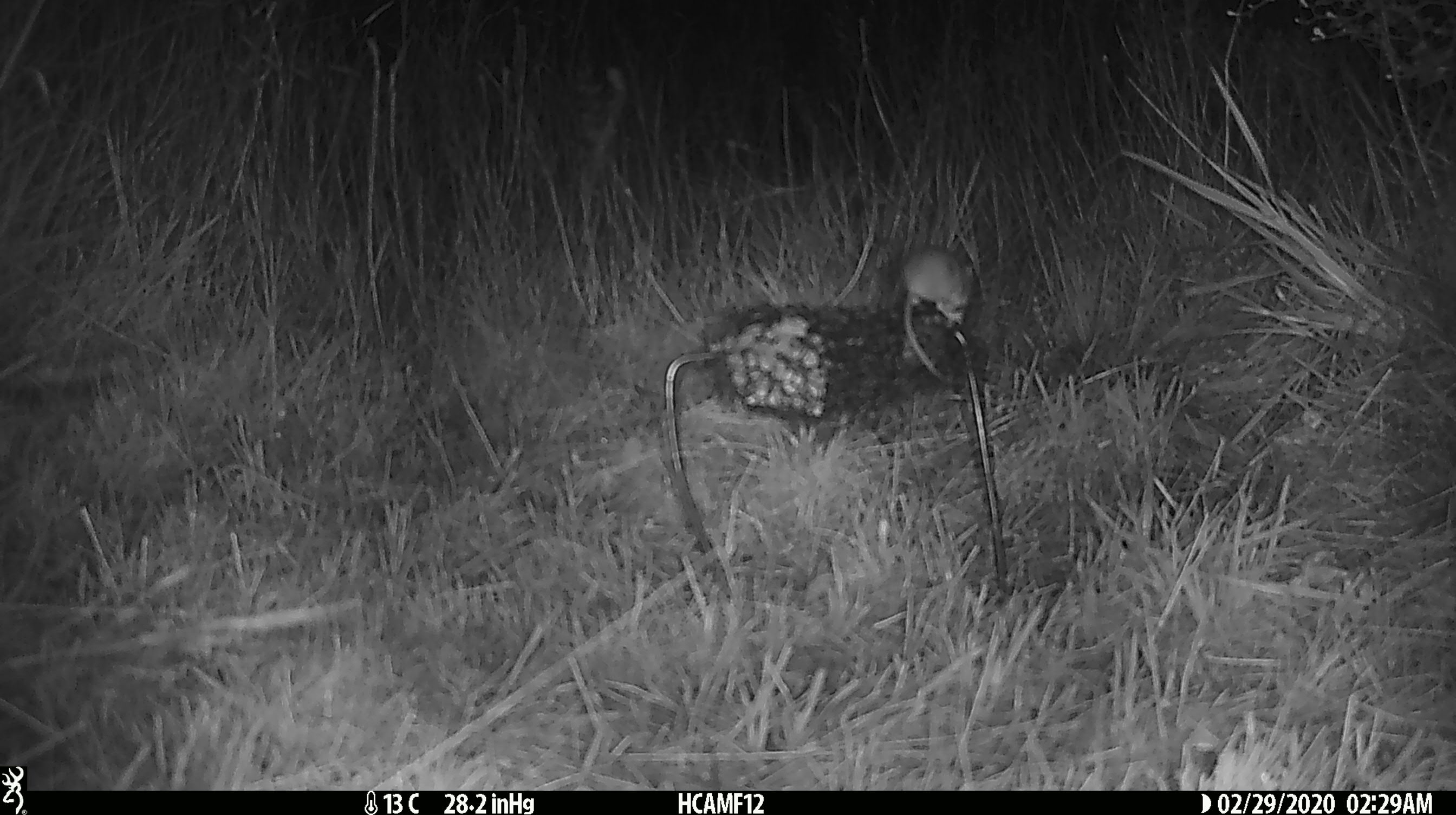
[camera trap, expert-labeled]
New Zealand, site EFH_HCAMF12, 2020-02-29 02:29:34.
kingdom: Animalia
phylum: Chordata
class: Mammalia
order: Rodentia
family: Muridae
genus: Mus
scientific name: Mus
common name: mouse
Mouse (Mus).